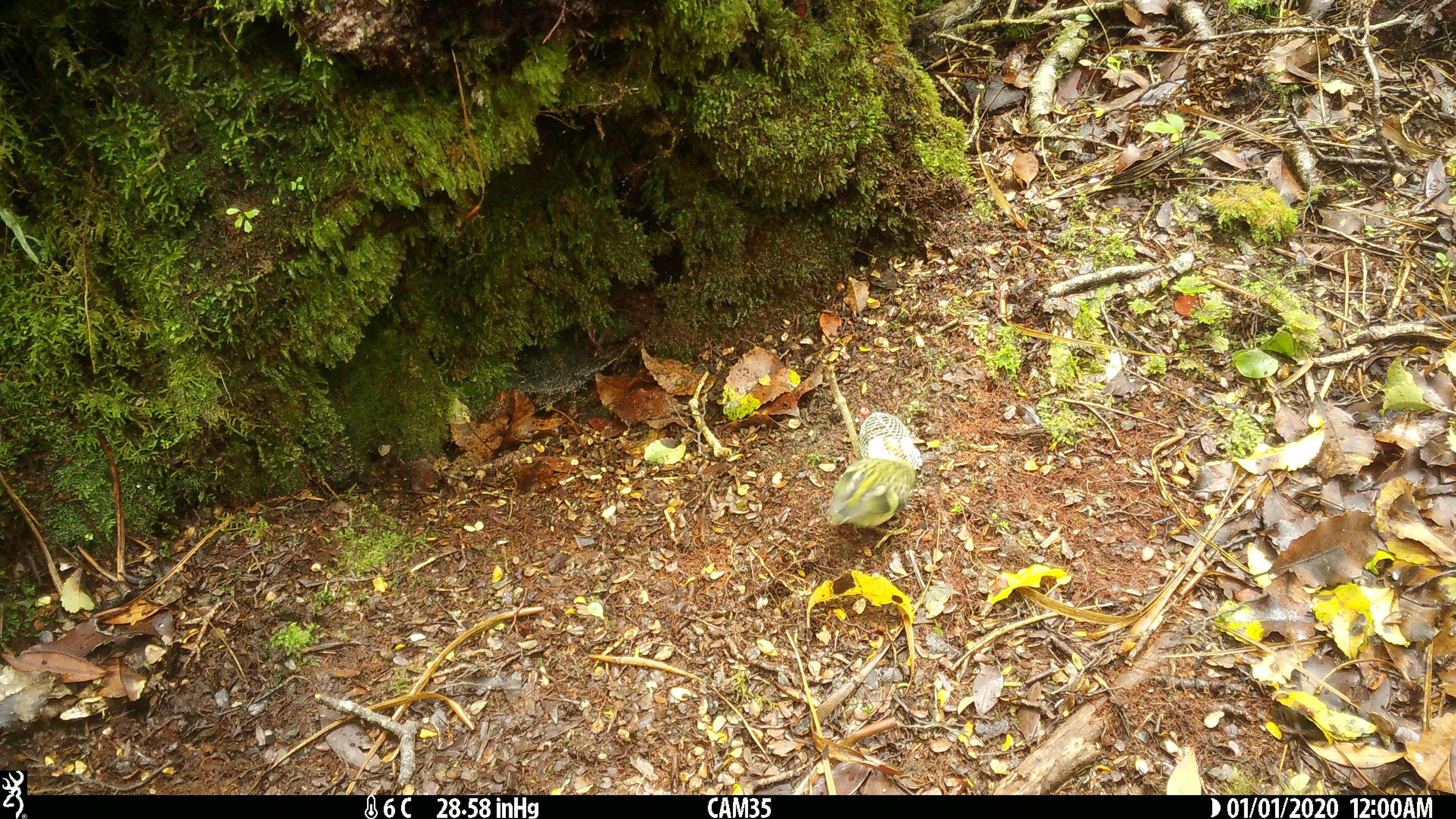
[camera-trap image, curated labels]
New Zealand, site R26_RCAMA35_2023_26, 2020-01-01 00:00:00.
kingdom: Animalia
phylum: Chordata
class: Aves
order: Passeriformes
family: Acanthisittidae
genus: Acanthisitta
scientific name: Acanthisitta chloris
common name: rifleman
Rifleman (Acanthisitta chloris).